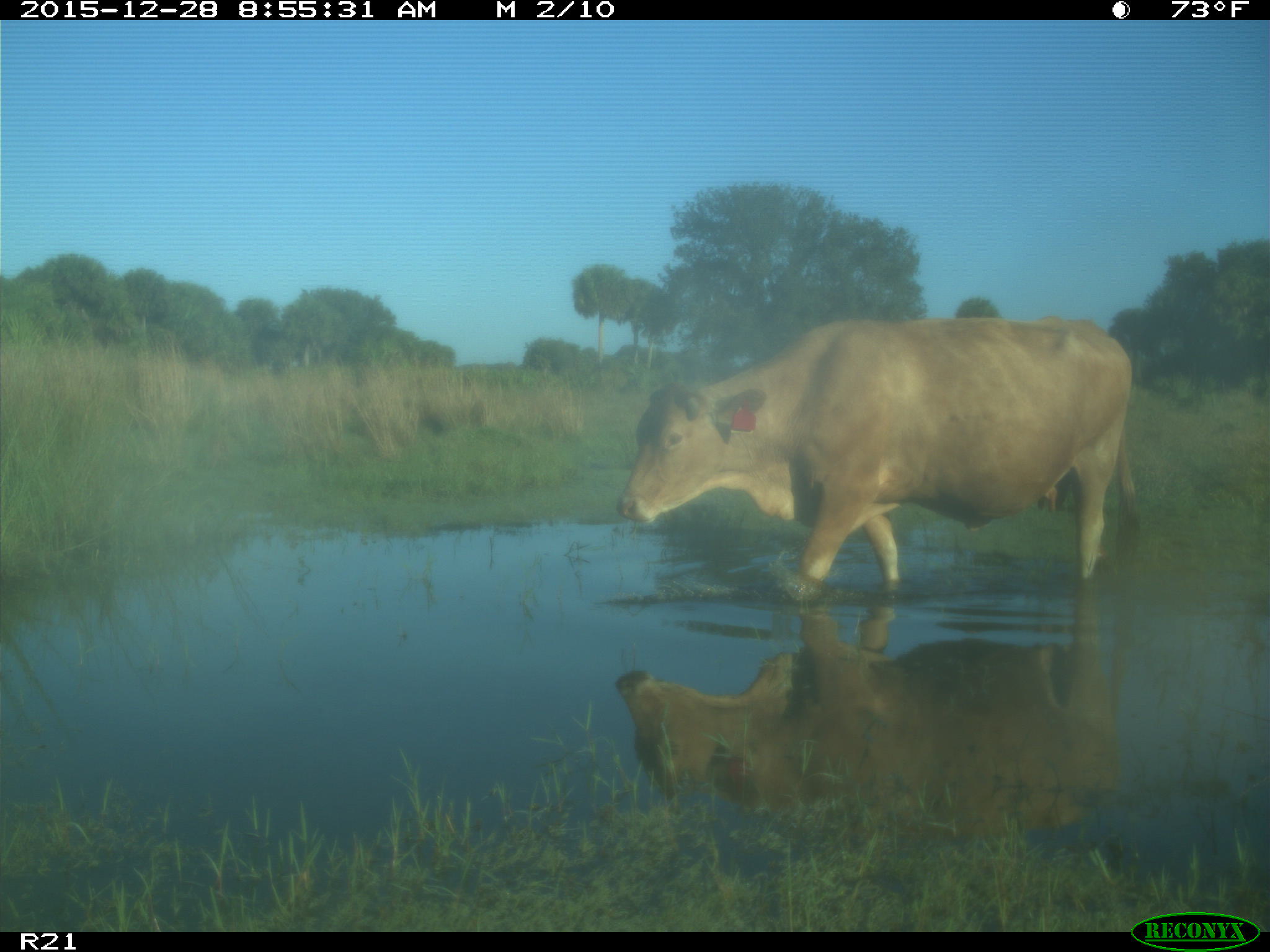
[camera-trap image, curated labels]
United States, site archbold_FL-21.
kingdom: Animalia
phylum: Chordata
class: Mammalia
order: Artiodactyla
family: Bovidae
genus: Bos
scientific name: Bos taurus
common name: domestic cow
Bos taurus (domestic cow).